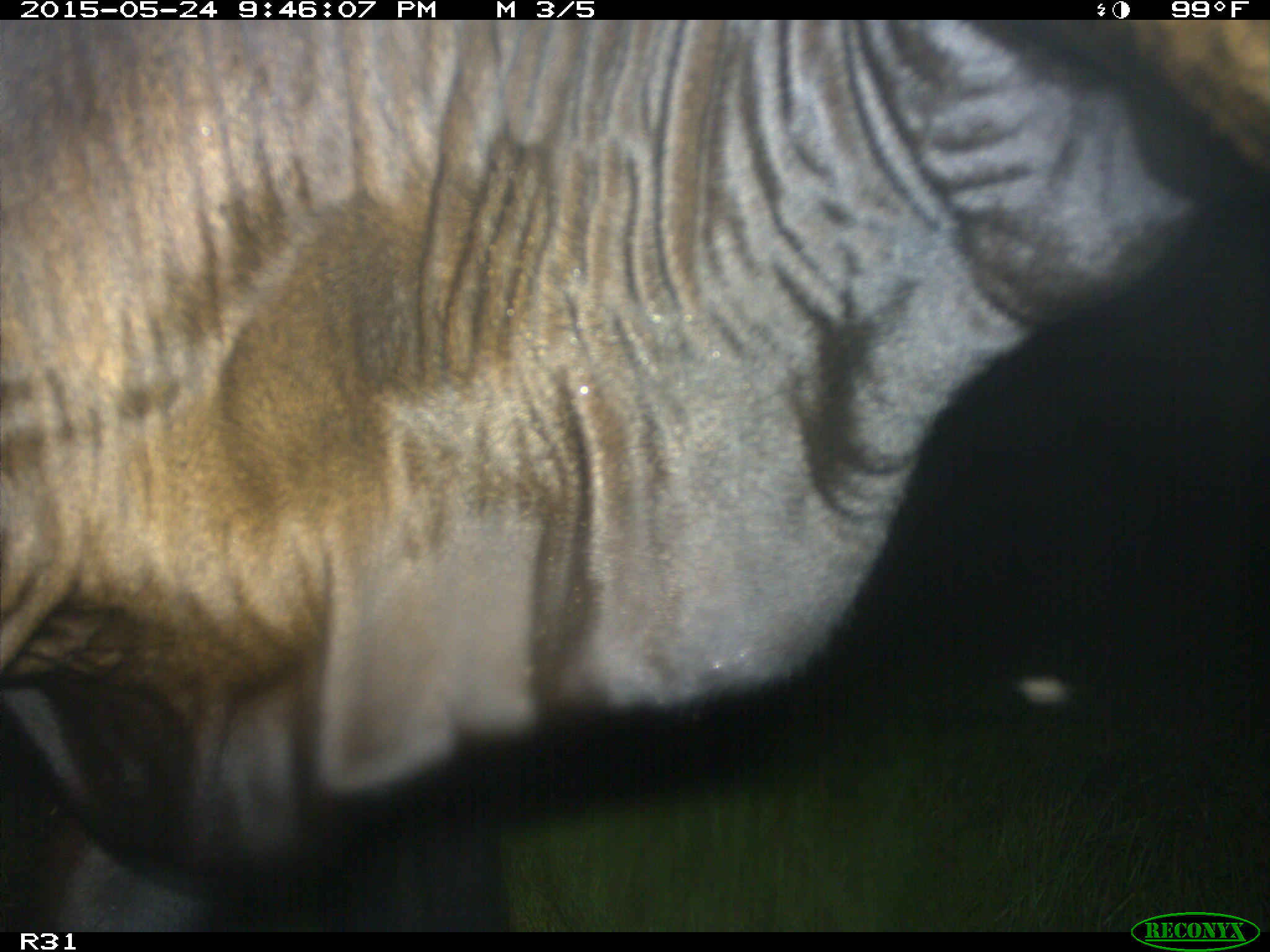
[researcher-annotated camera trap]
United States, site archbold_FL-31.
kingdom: Animalia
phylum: Chordata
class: Mammalia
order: Artiodactyla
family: Bovidae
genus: Bos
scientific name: Bos taurus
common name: domestic cow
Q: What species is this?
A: Bos taurus (domestic cow).